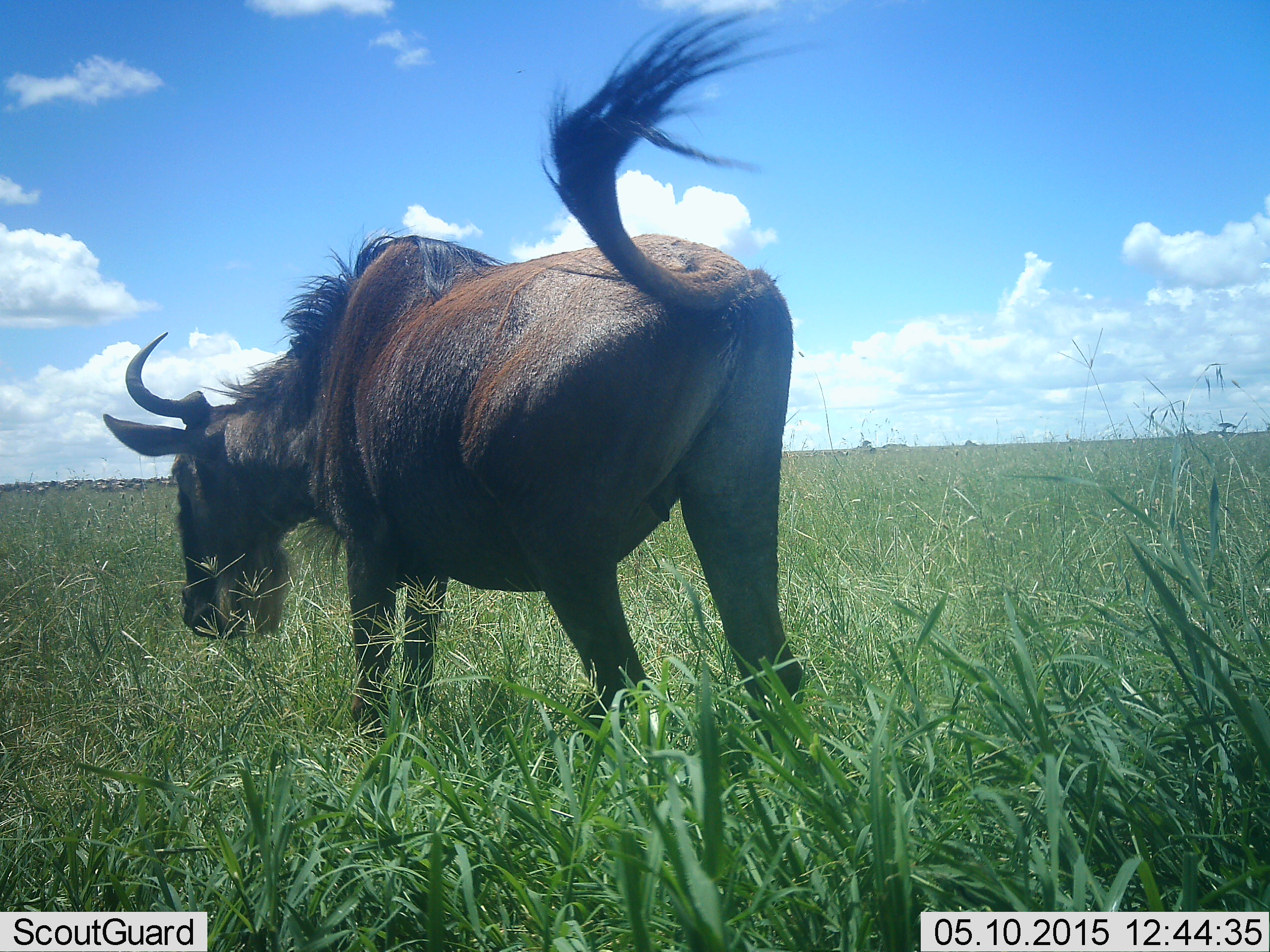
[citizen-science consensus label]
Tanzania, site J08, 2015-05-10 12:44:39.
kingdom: Animalia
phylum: Chordata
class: Mammalia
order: Artiodactyla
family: Bovidae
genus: Connochaetes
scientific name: Connochaetes taurinus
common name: blue wildebeest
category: wildebeest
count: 1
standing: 50%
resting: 0%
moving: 0%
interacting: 0%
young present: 0%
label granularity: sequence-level